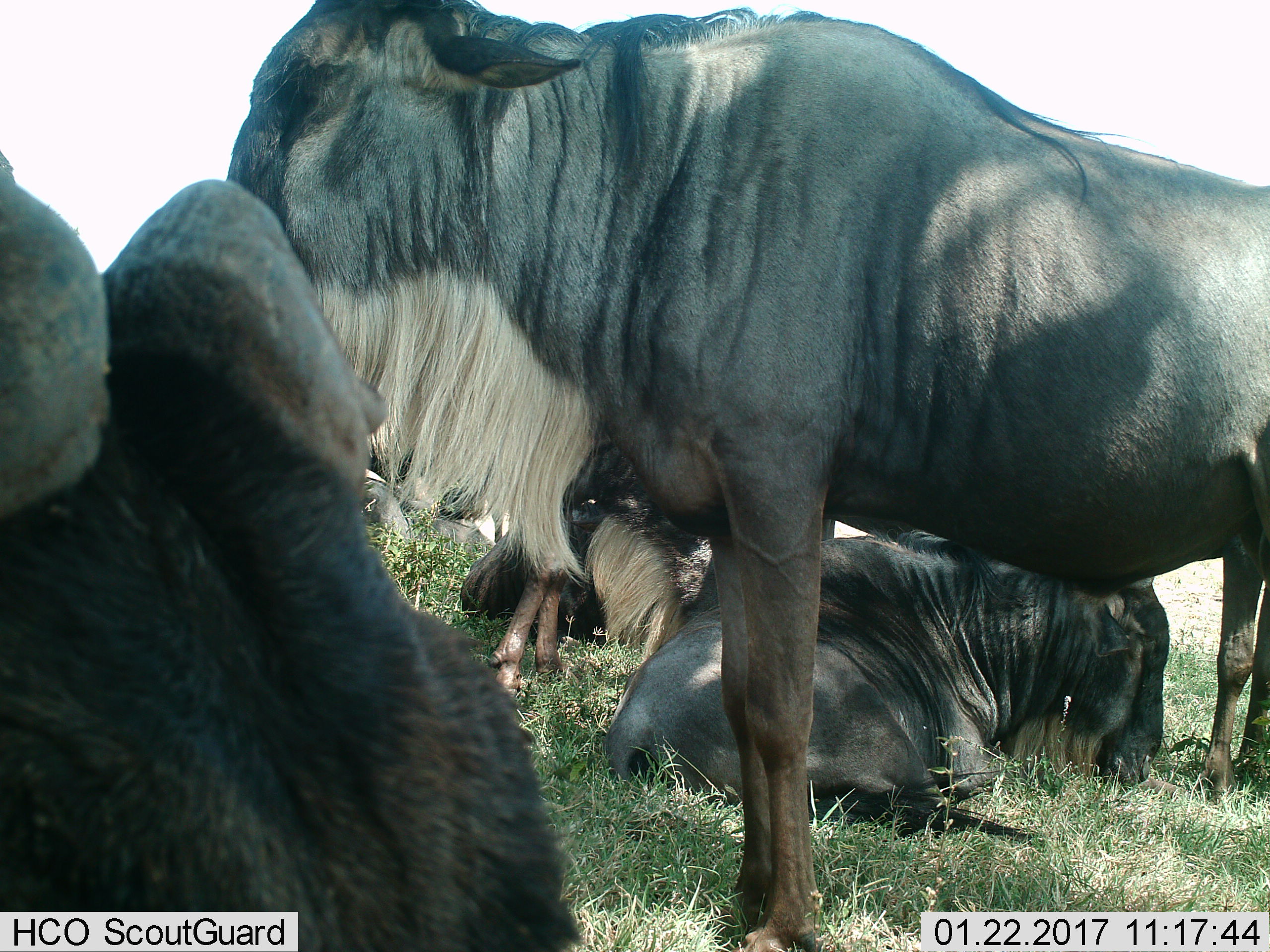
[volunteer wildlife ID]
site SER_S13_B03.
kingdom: Animalia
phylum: Chordata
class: Mammalia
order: Artiodactyla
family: Bovidae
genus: Connochaetes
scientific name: Connochaetes taurinus taurinus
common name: blue wildebeest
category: wildebeestblue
Wildebeestblue (blue wildebeest) (Connochaetes taurinus taurinus), count 5. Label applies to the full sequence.